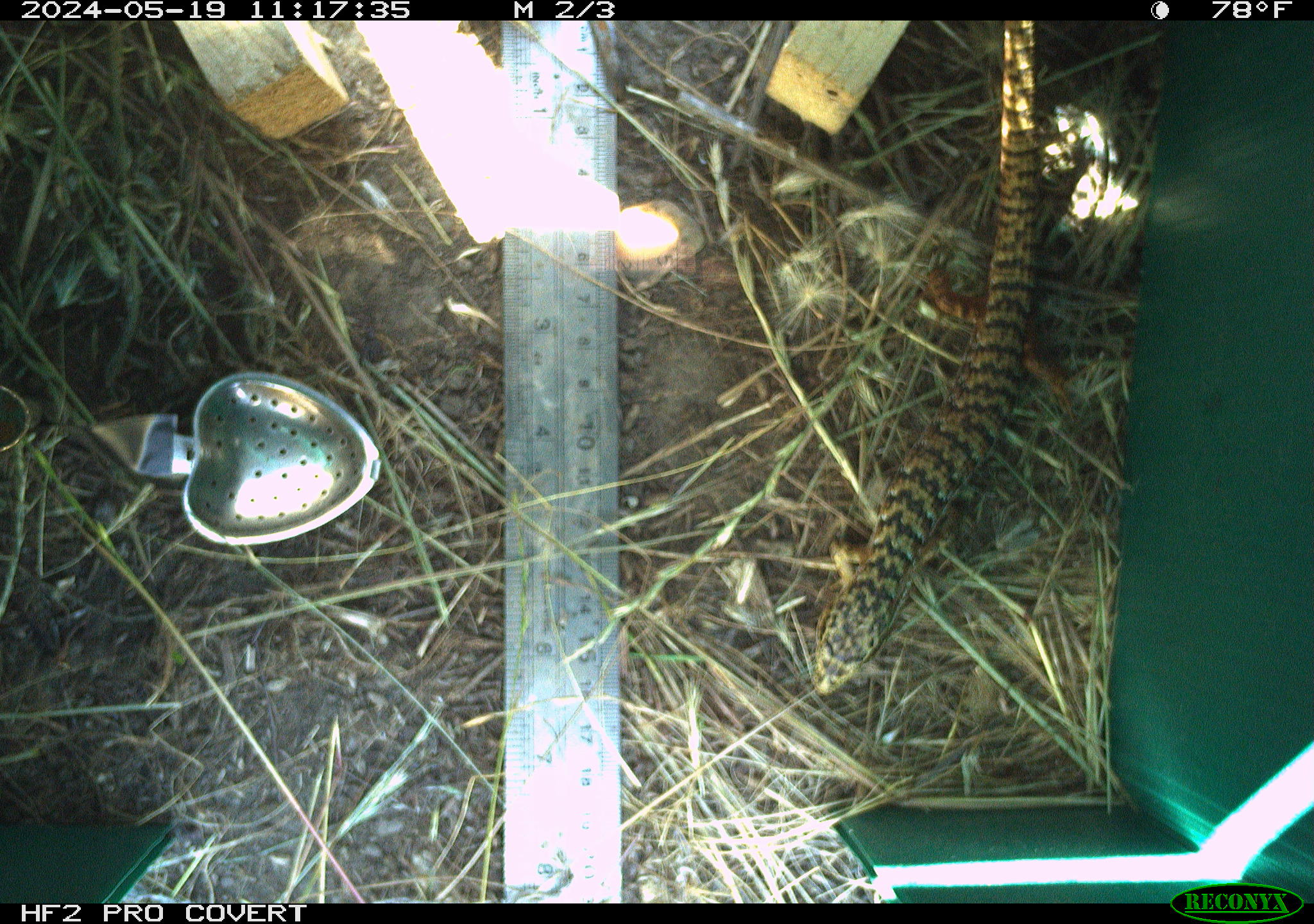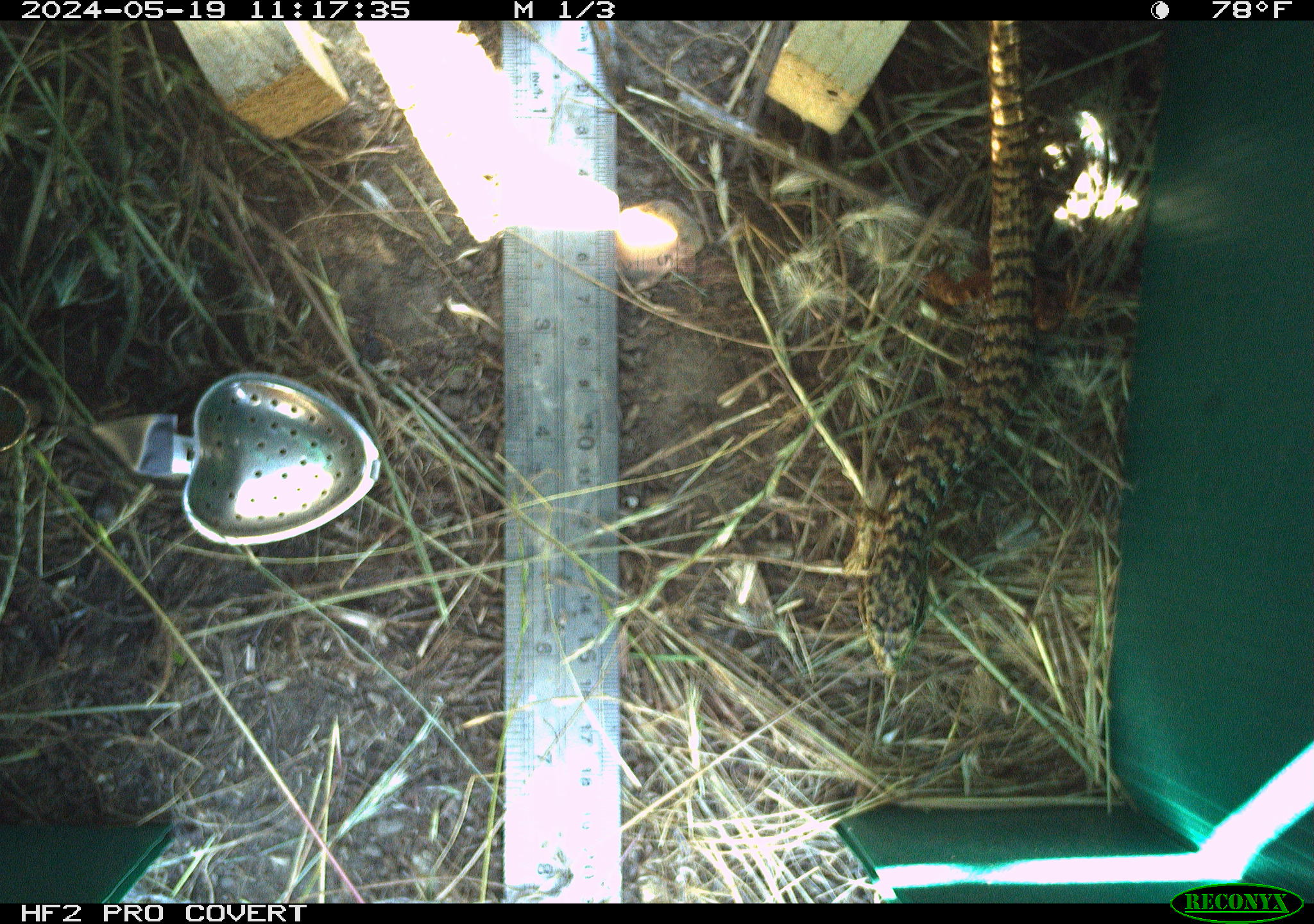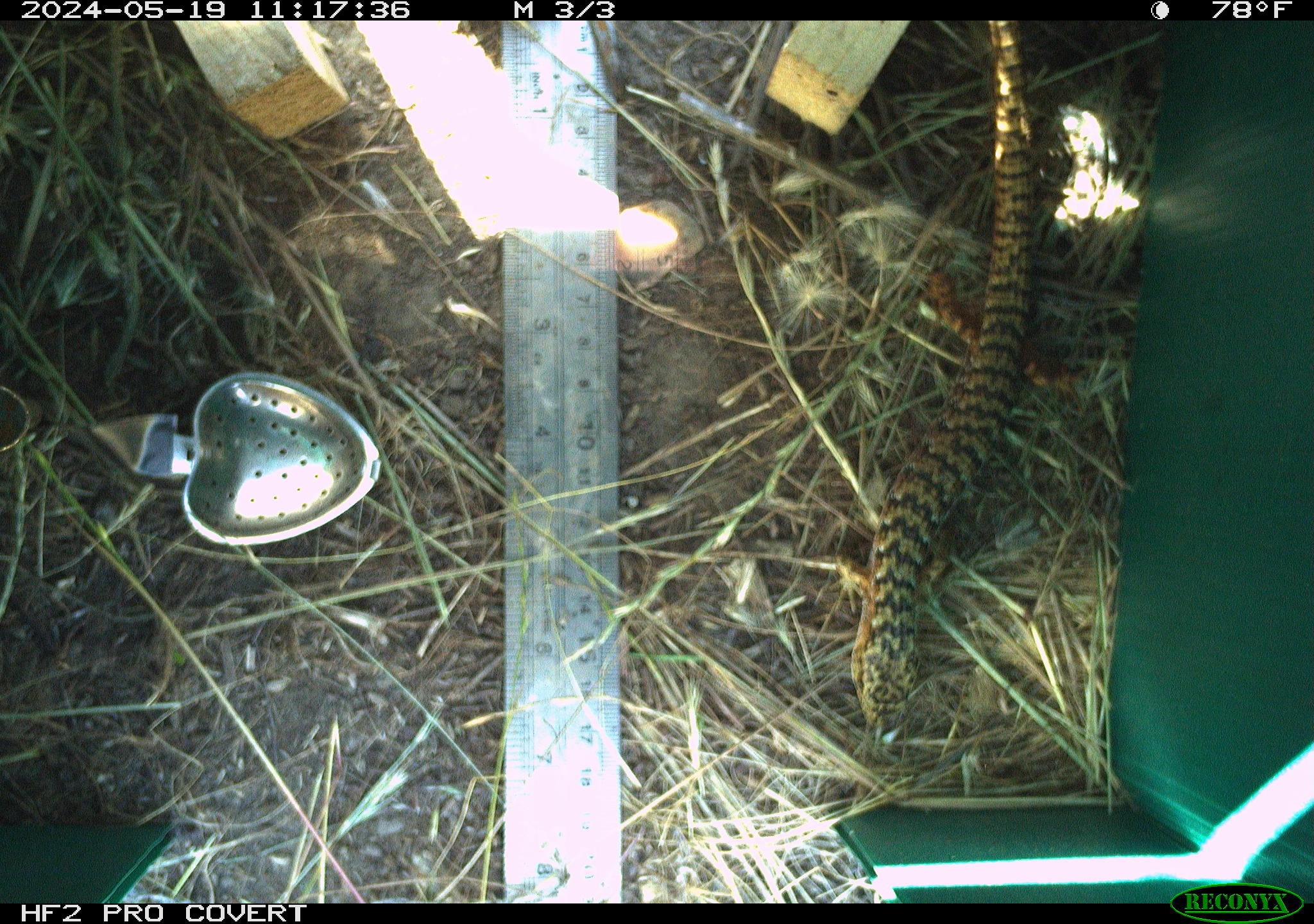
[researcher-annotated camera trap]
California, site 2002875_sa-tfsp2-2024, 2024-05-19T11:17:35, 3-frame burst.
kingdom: Animalia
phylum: Chordata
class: Reptilia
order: Squamata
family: Anguidae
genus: Elgaria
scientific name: Elgaria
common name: alligator lizards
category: elgaria species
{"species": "elgaria species (alligator lizards) (Elgaria)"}